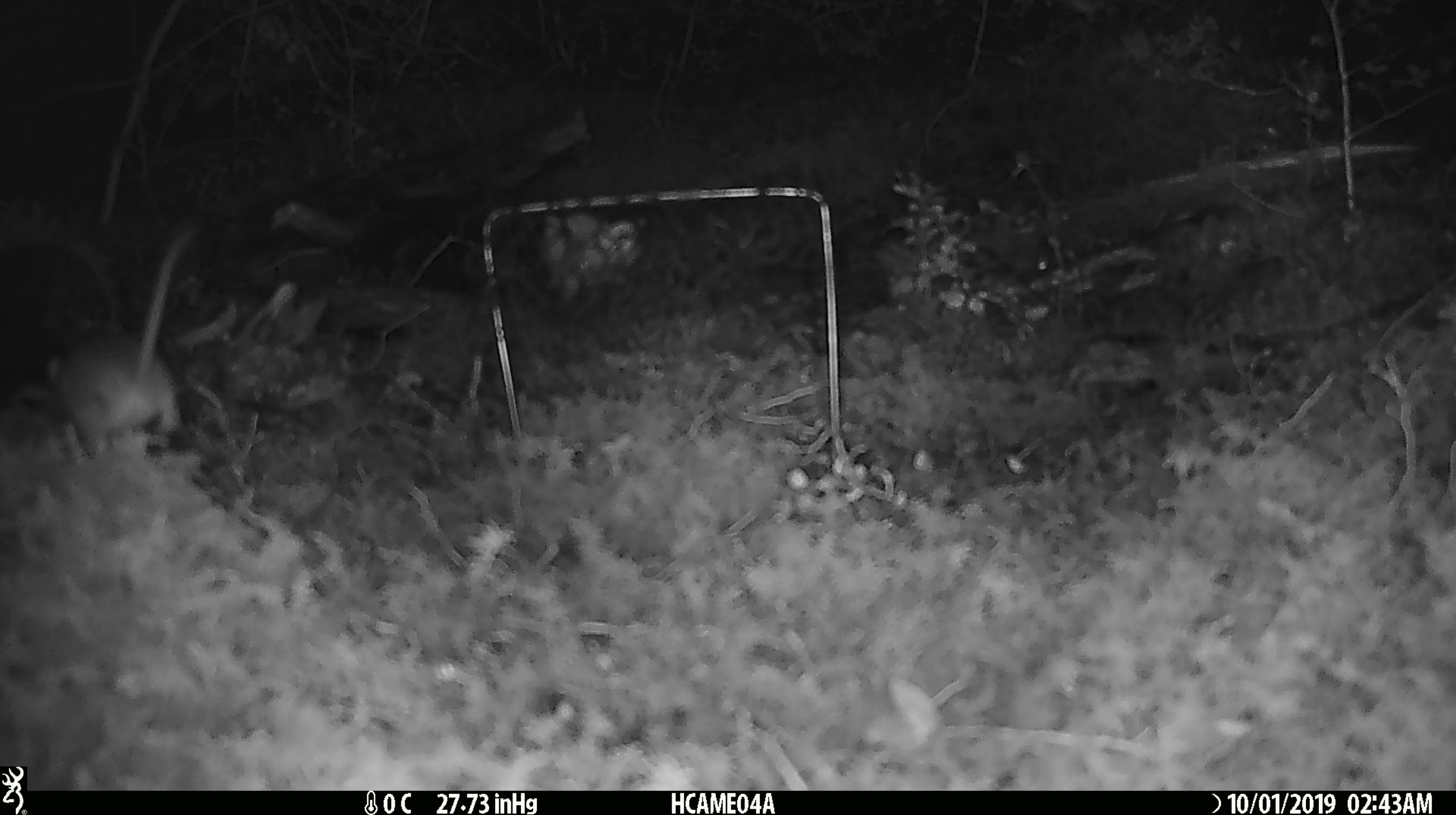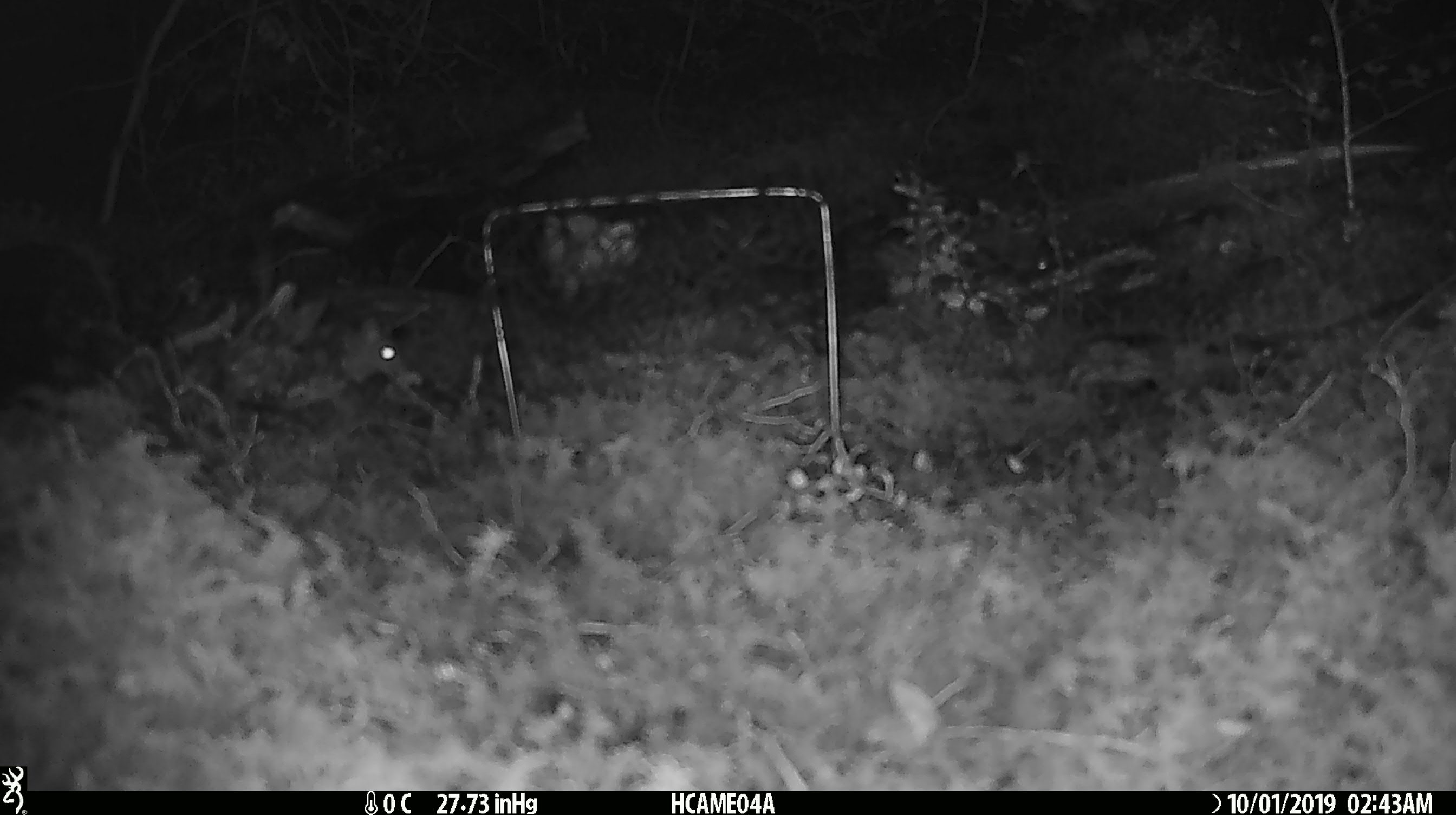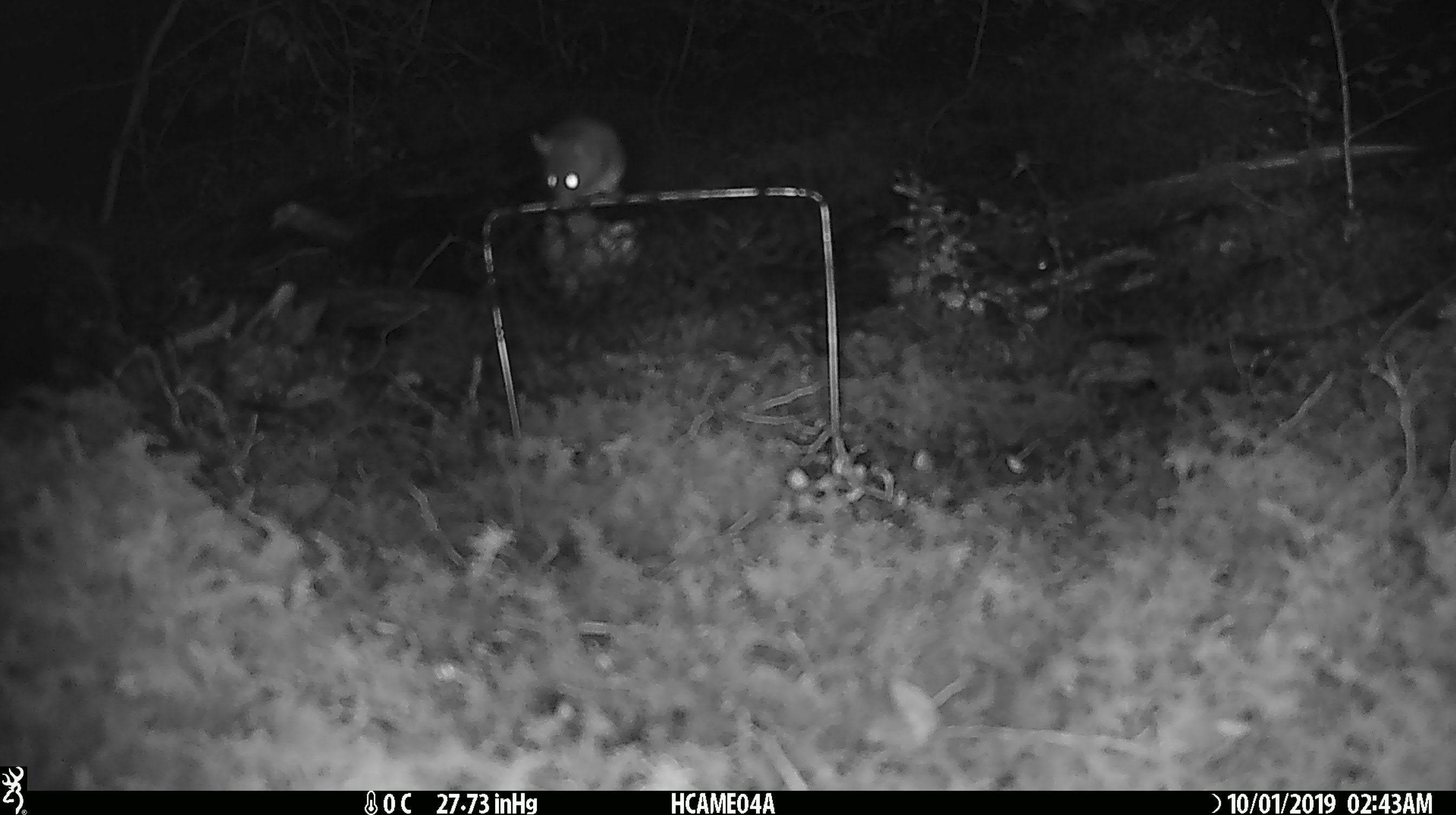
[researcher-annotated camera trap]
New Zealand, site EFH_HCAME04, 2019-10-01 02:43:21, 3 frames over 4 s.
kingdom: Animalia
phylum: Chordata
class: Mammalia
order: Rodentia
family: Muridae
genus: Mus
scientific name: Mus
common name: mouse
Mouse (Mus).